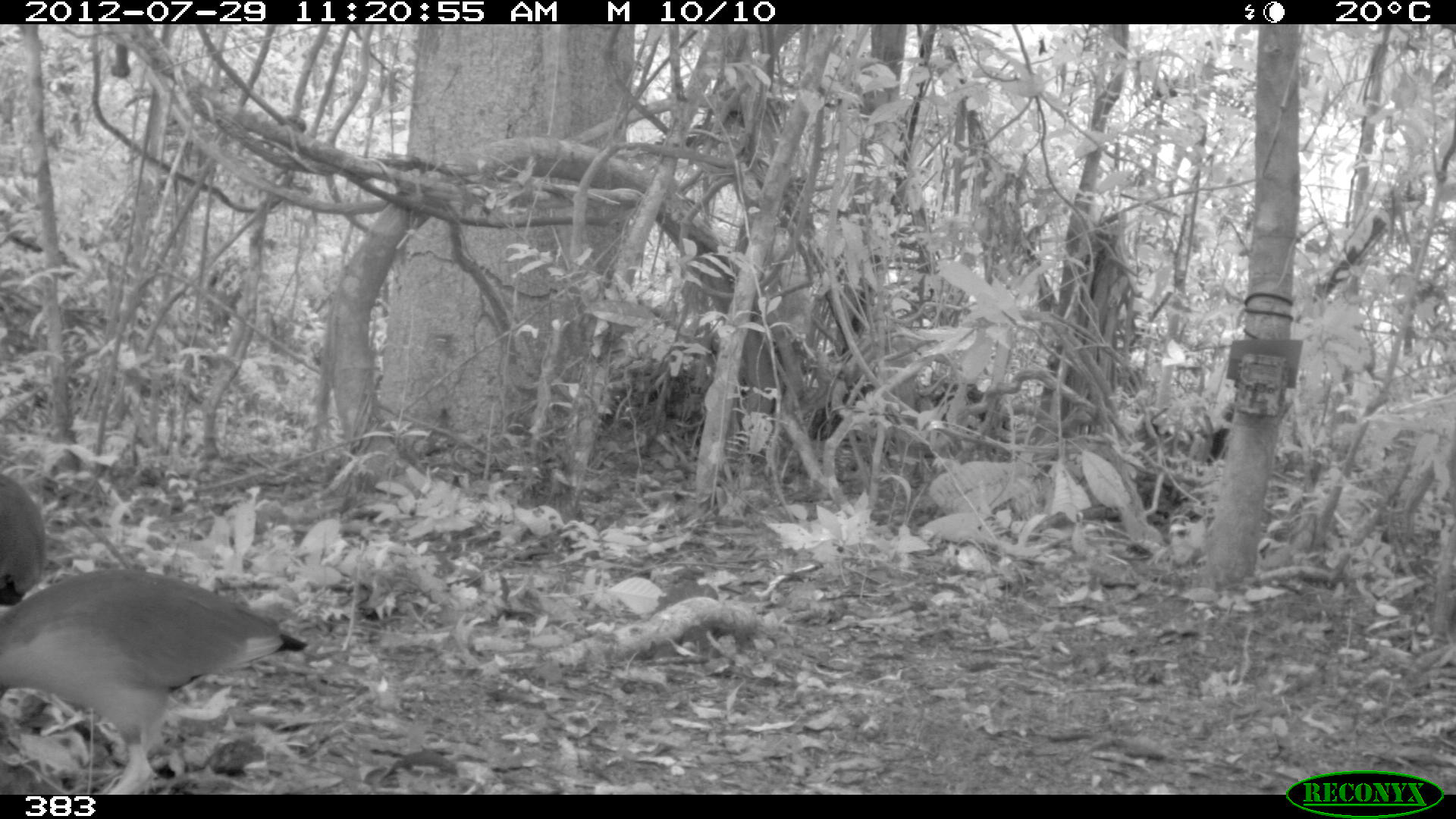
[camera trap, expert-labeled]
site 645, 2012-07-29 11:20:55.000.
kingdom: Animalia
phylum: Chordata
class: Aves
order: Gruiformes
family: Rallidae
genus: Aramides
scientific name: Aramides cajaneus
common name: gray-cowled wood-rail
Aramides cajaneus (gray-cowled wood-rail).